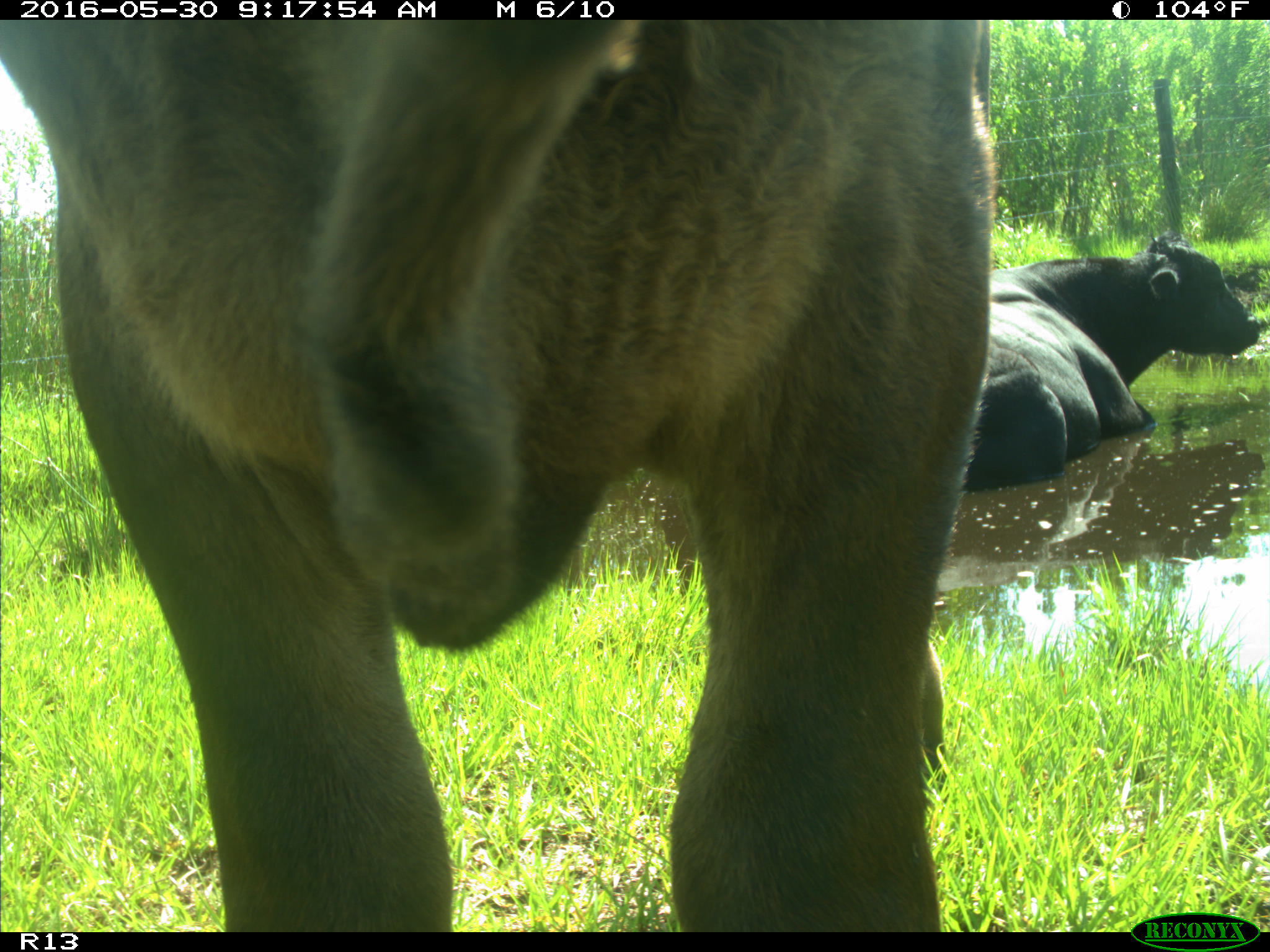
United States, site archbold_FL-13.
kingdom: Animalia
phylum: Chordata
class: Mammalia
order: Artiodactyla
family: Bovidae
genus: Bos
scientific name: Bos taurus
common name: domestic cow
Bos taurus (domestic cow).